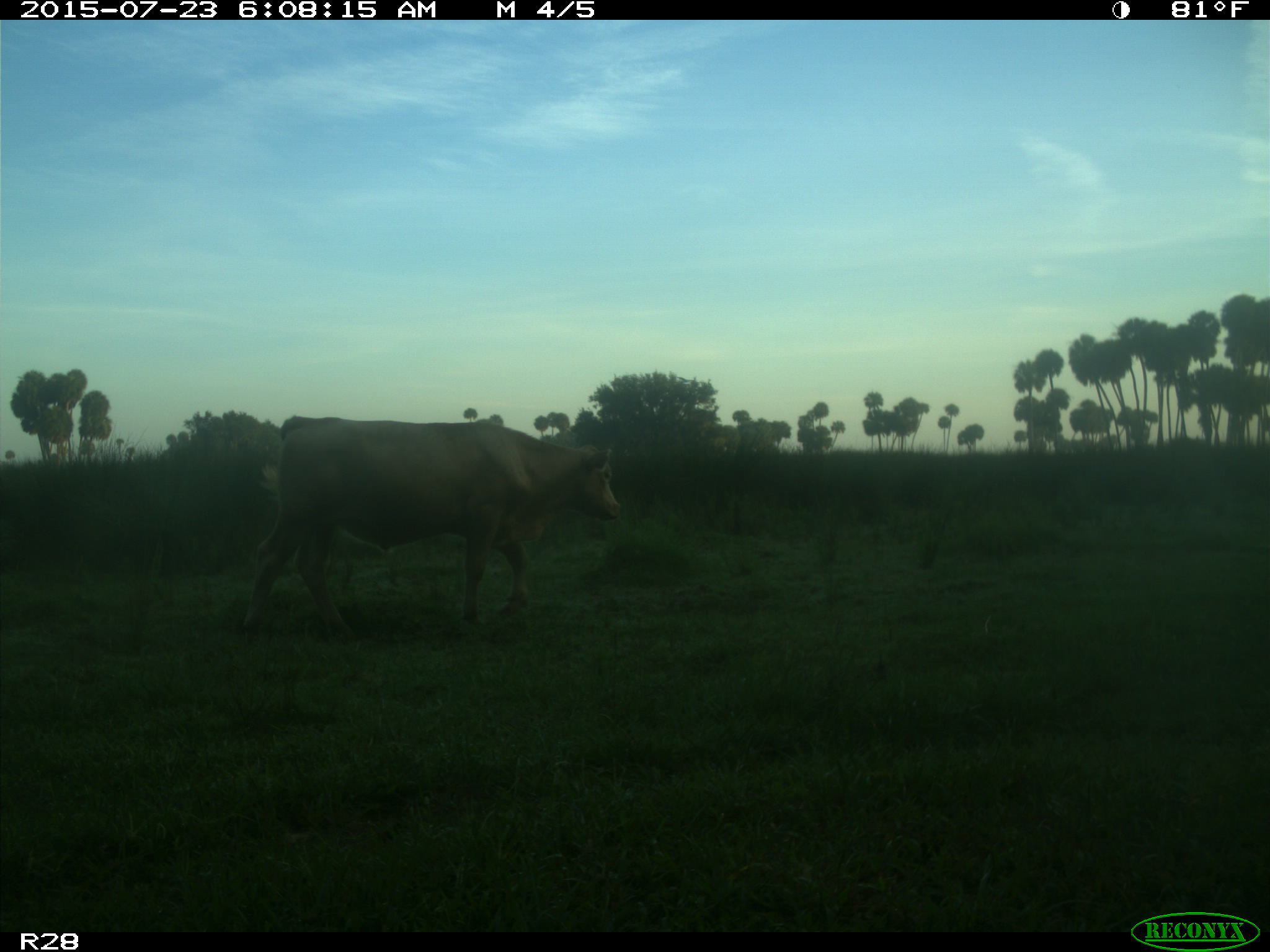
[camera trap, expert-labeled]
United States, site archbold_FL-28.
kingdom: Animalia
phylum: Chordata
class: Mammalia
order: Artiodactyla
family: Bovidae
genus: Bos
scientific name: Bos taurus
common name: domestic cow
Bos taurus (domestic cow).